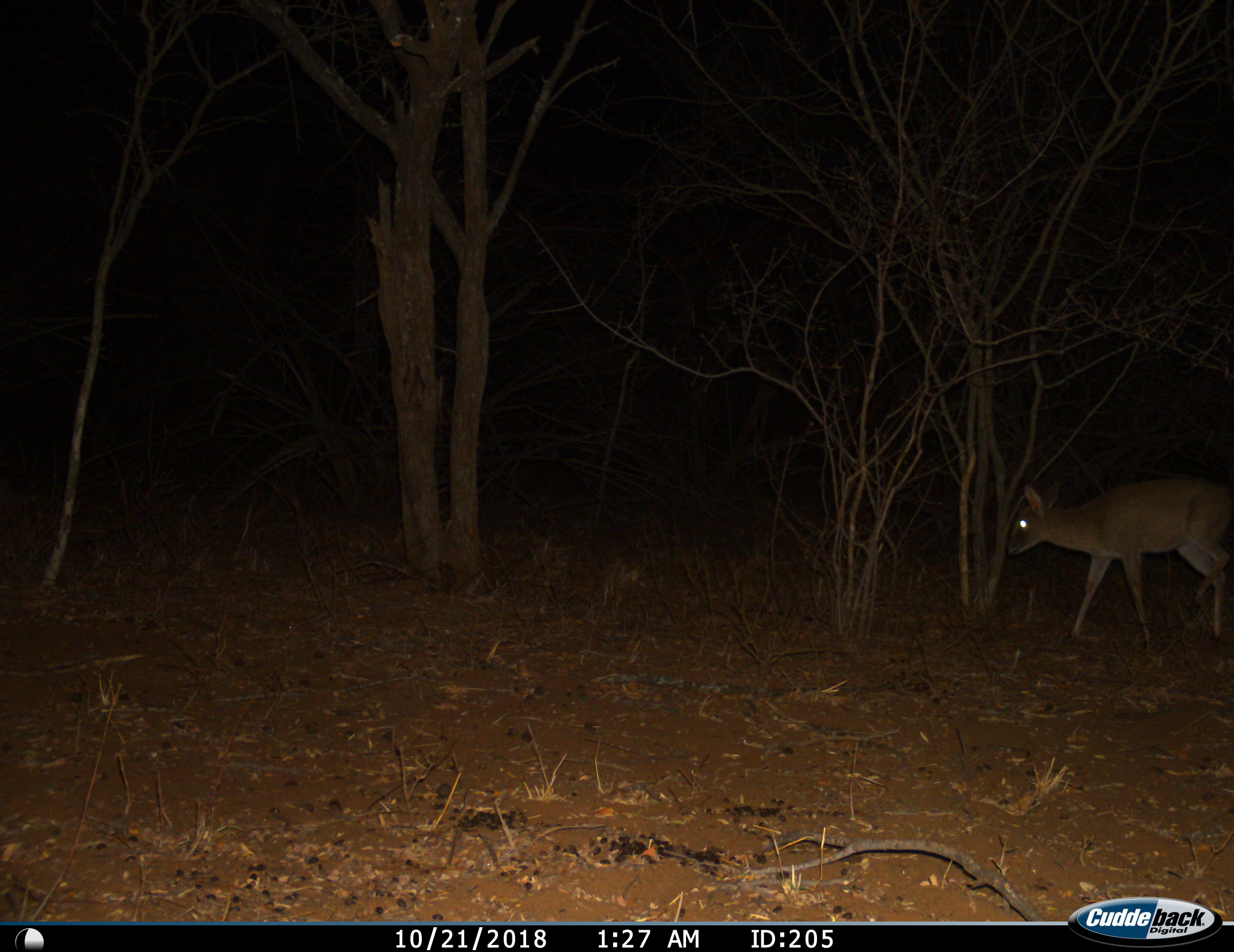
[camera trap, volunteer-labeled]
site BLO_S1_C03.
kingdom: Animalia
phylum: Chordata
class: Mammalia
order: Artiodactyla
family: Bovidae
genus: Madoqua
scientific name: Madoqua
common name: dik-dik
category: dikdik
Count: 1.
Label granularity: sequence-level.